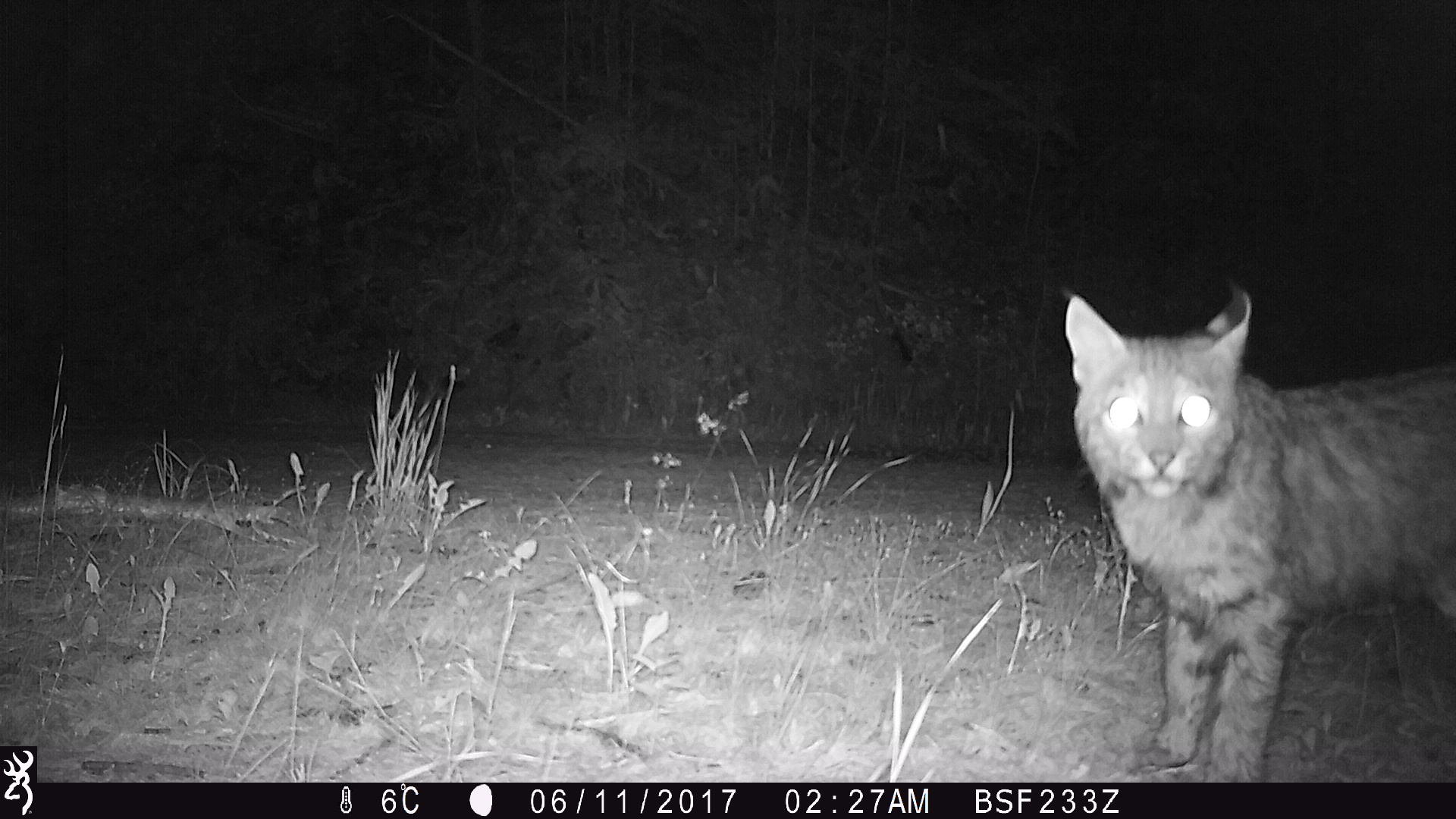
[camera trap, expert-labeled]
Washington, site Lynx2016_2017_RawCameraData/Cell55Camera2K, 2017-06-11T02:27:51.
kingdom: Animalia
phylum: Chordata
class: Mammalia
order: Carnivora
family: Felidae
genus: Lynx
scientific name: Lynx rufus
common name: bobcat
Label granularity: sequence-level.